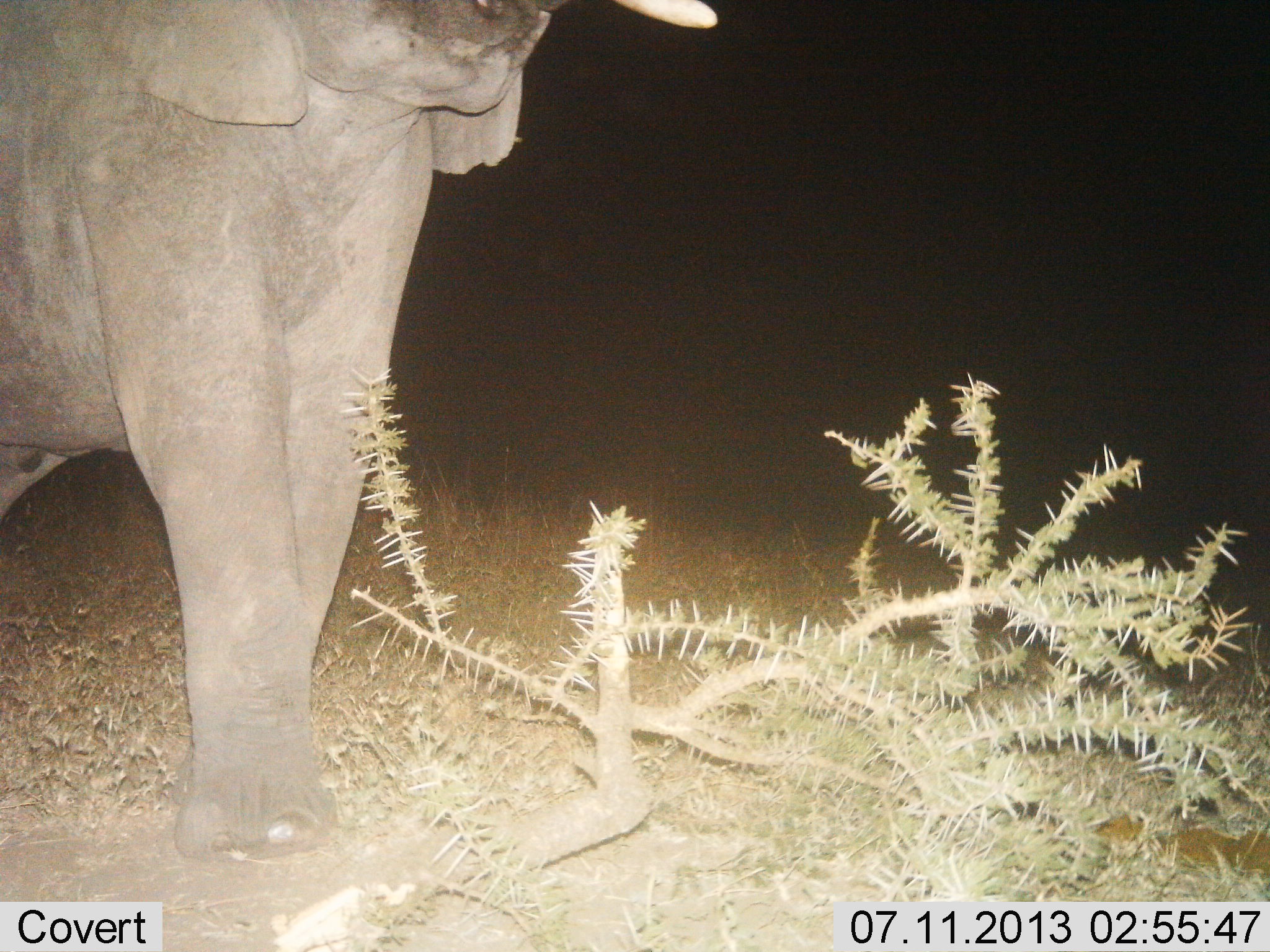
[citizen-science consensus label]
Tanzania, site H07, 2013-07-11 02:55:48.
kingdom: Animalia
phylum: Chordata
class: Mammalia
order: Proboscidea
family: Elephantidae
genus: Loxodonta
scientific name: Loxodonta africana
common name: african bush elephant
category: elephant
Elephant (african bush elephant) (Loxodonta africana), count 1. Behavior (volunteer vote fractions): standing 74%, resting 0%, moving 16%, interacting 3%. Young present (vote fraction): 0%. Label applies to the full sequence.